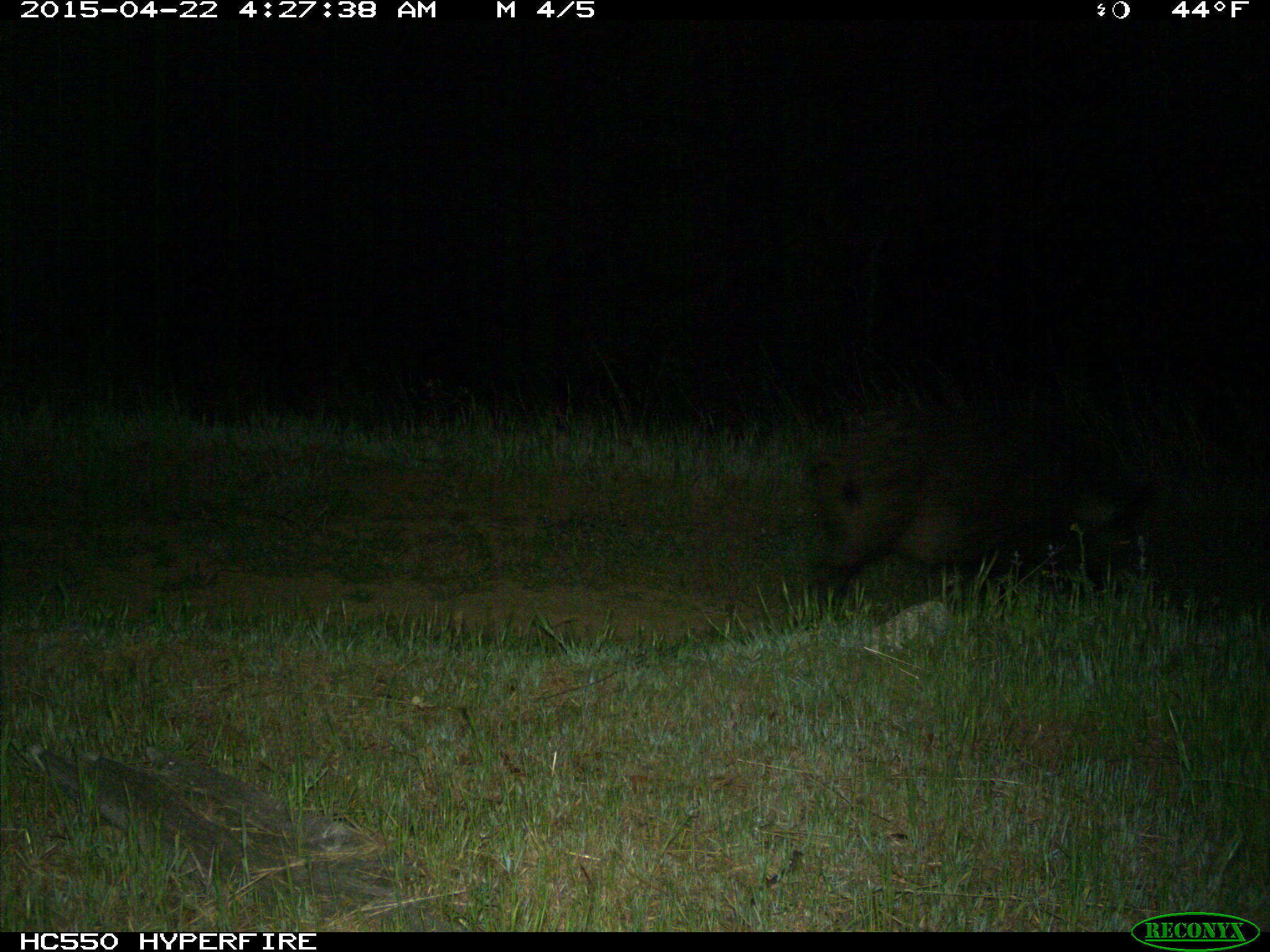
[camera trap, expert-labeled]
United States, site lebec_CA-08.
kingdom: Animalia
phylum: Chordata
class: Mammalia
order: Artiodactyla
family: Suidae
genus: Sus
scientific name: Sus scrofa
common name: wild boar